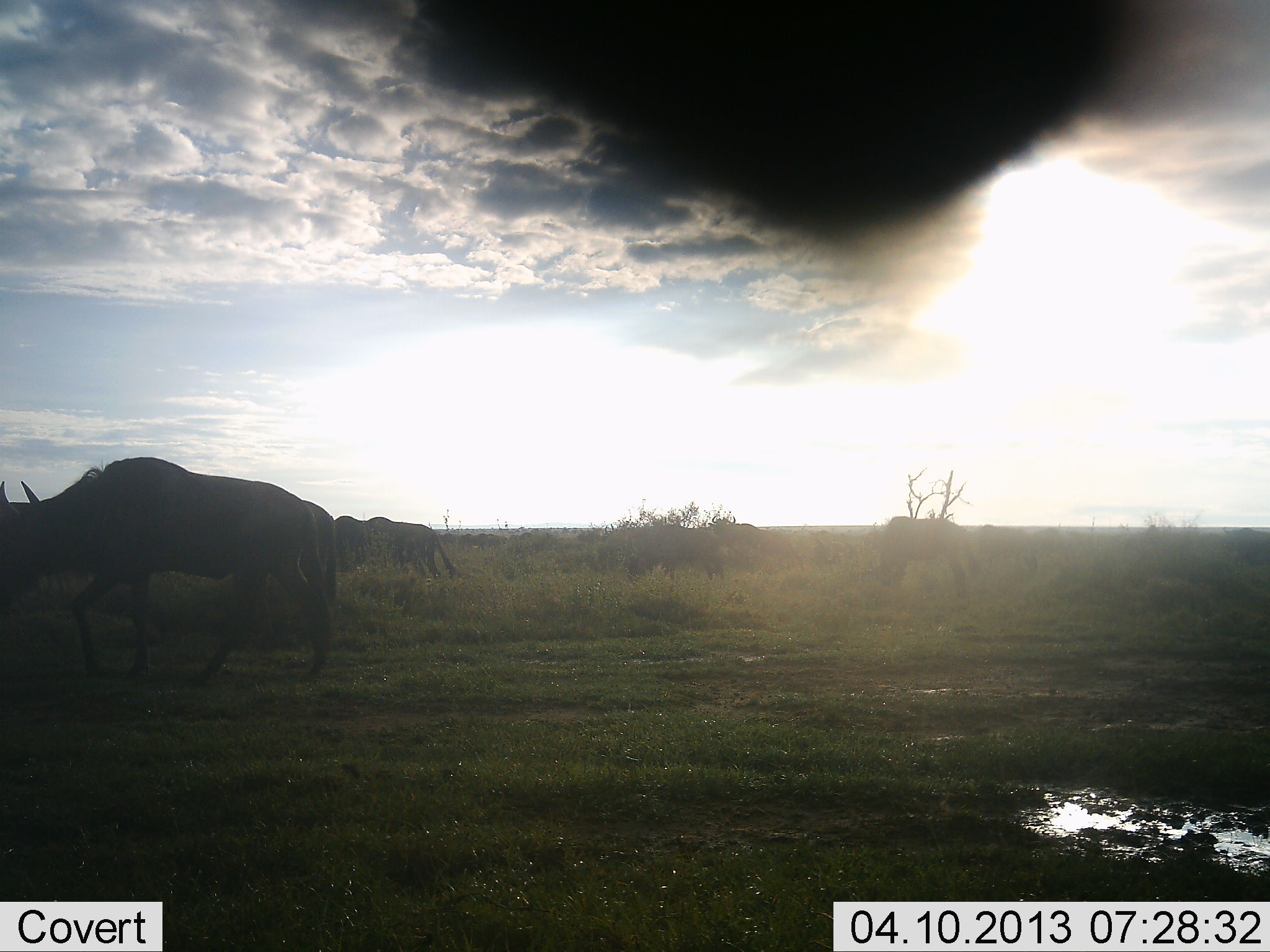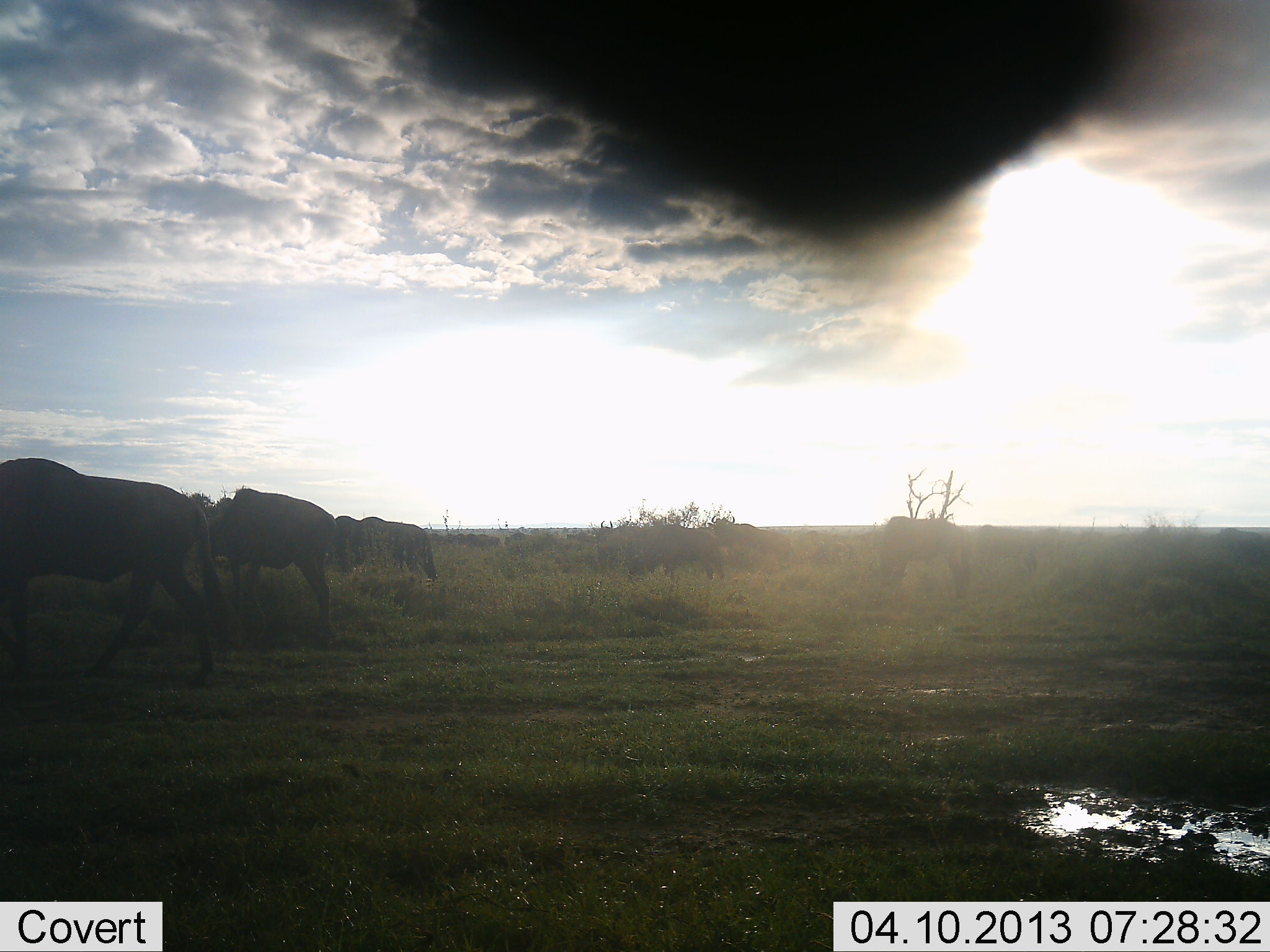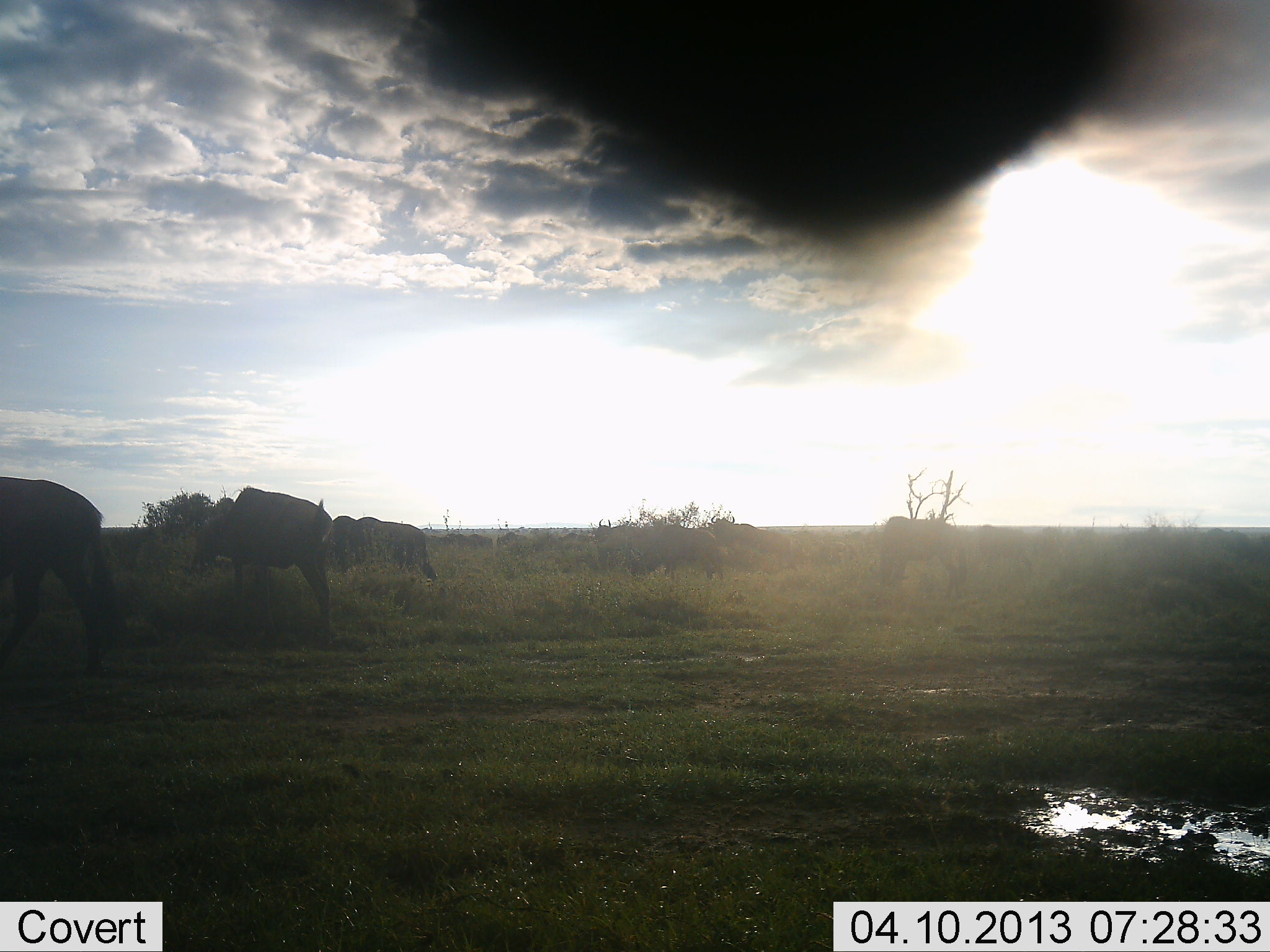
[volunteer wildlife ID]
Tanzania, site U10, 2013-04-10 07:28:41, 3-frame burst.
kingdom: Animalia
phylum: Chordata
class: Mammalia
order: Artiodactyla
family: Bovidae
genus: Connochaetes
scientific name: Connochaetes taurinus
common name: blue wildebeest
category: wildebeest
Wildebeest (blue wildebeest) (Connochaetes taurinus), count 9. Behavior (volunteer vote fractions): standing 29%, resting 0%, moving 83%, interacting 0%. Young present (vote fraction): 0%. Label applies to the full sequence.